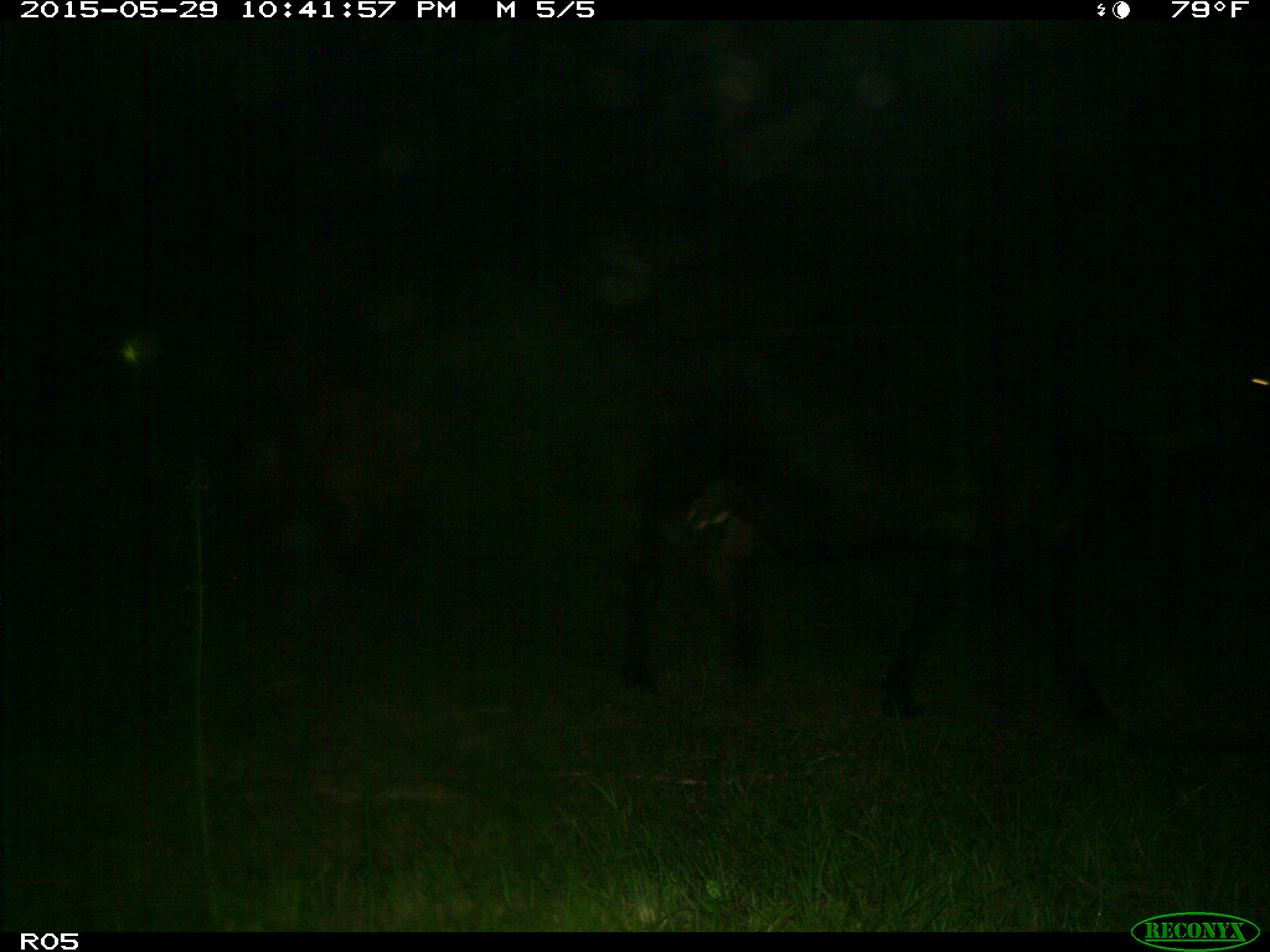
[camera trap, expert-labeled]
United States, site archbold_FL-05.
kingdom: Animalia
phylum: Chordata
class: Mammalia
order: Artiodactyla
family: Bovidae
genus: Bos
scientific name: Bos taurus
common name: domestic cow